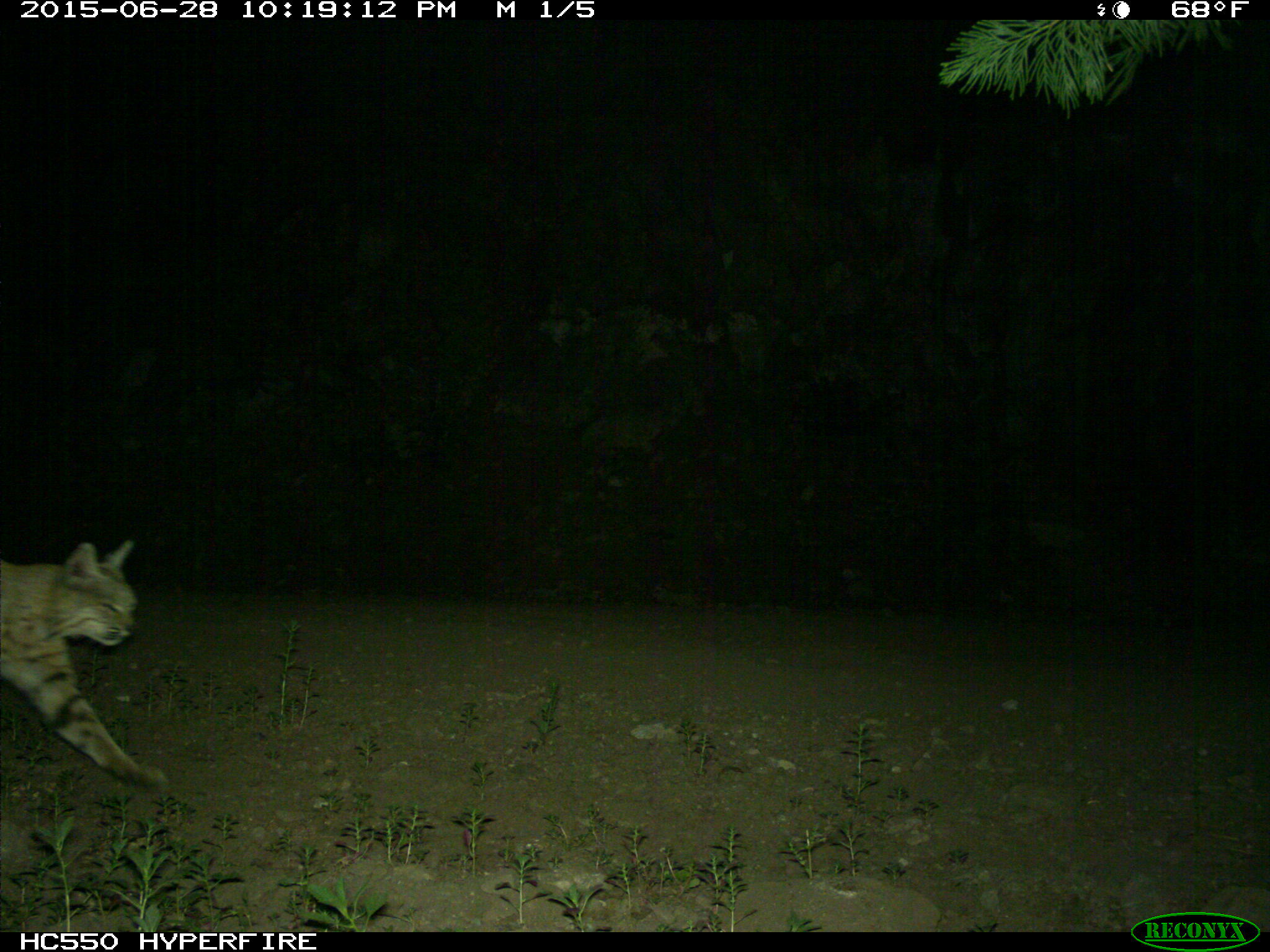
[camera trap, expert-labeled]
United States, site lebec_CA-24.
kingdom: Animalia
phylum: Chordata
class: Mammalia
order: Carnivora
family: Felidae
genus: Lynx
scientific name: Lynx rufus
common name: bobcat